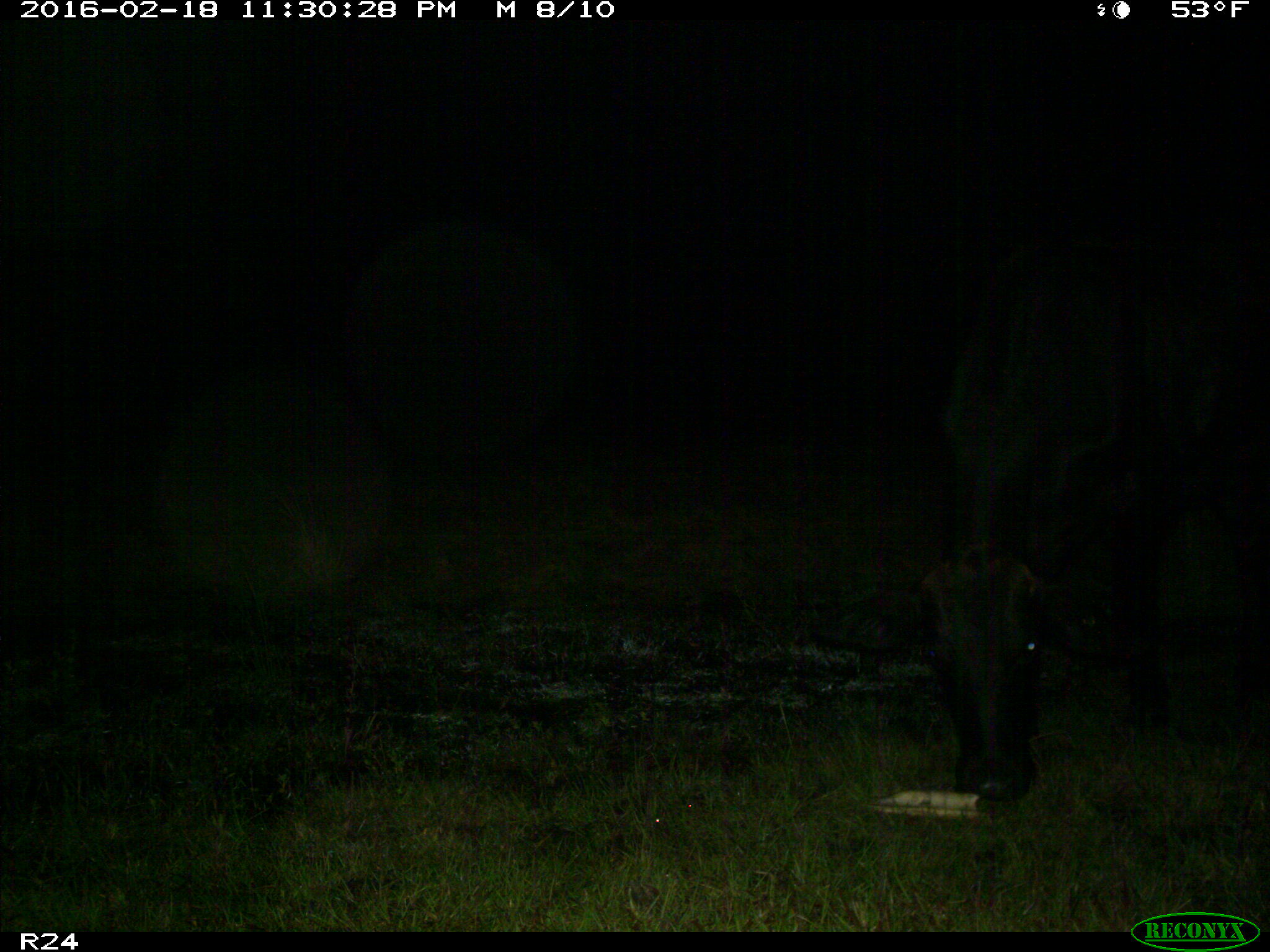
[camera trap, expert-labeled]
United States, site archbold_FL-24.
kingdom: Animalia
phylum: Chordata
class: Mammalia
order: Artiodactyla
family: Bovidae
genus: Bos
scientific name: Bos taurus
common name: domestic cow